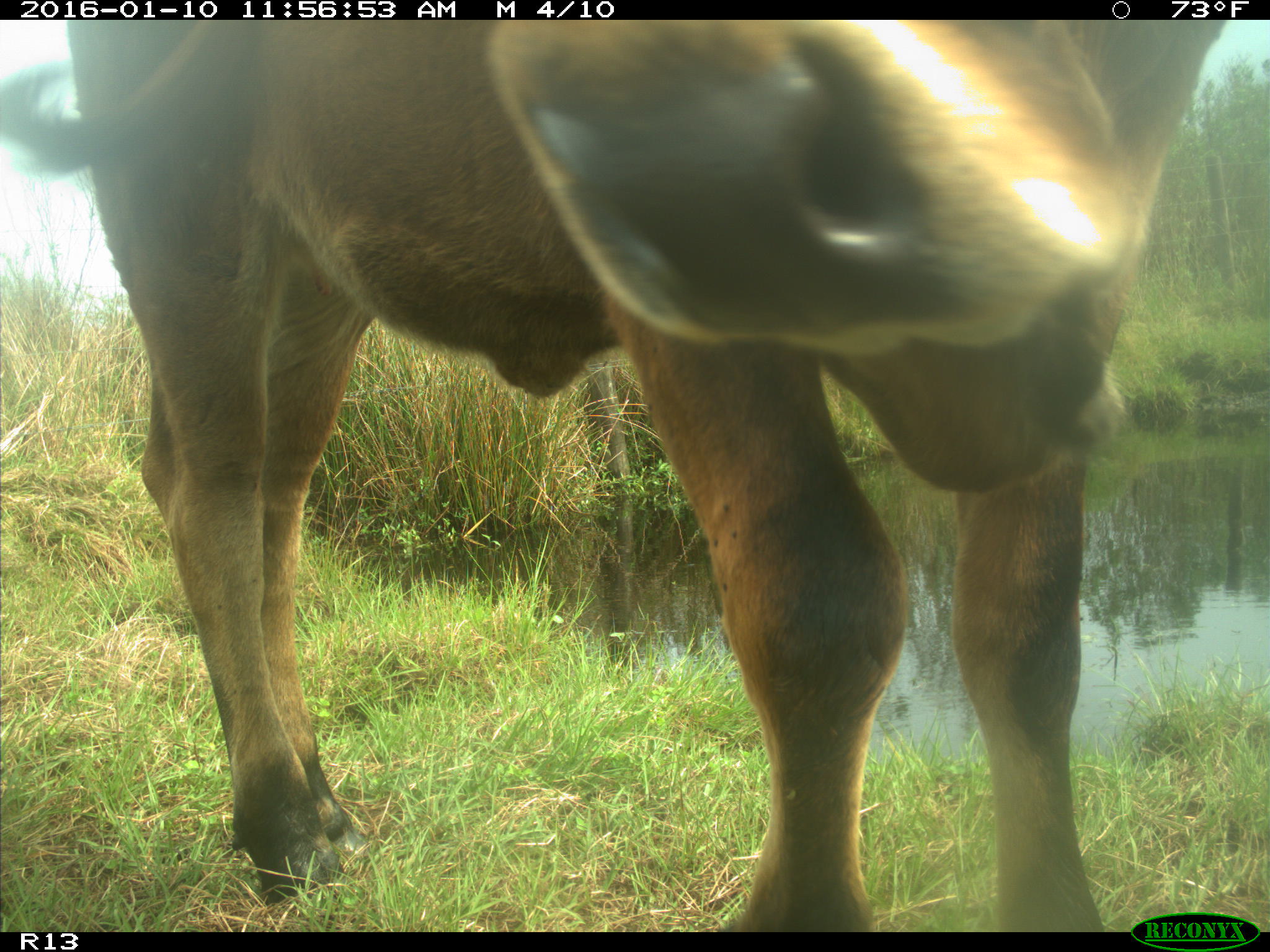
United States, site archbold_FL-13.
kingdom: Animalia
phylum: Chordata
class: Mammalia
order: Artiodactyla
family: Bovidae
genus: Bos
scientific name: Bos taurus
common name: domestic cow